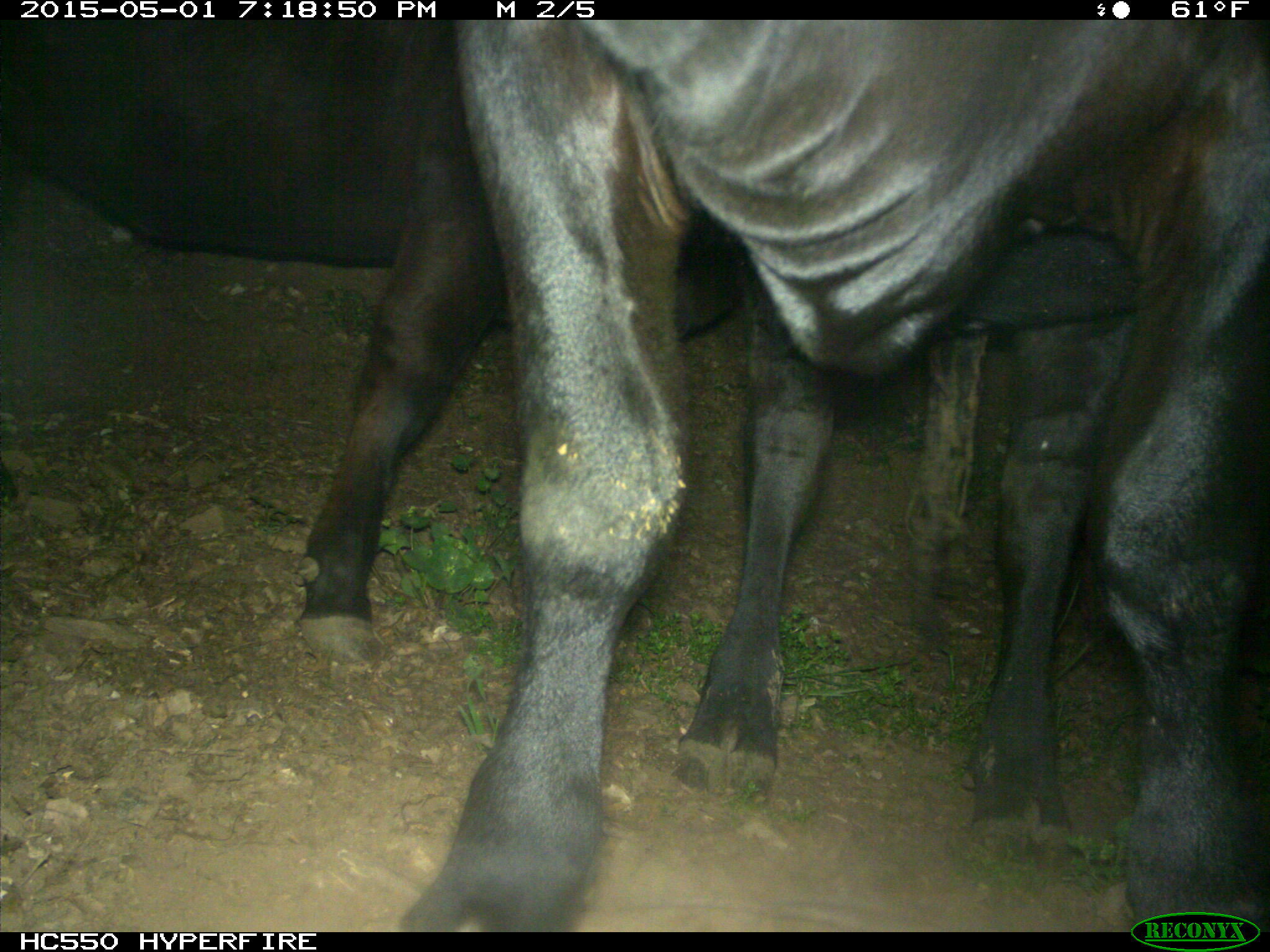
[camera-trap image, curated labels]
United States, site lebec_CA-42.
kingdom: Animalia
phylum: Chordata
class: Mammalia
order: Artiodactyla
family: Bovidae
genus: Bos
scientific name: Bos taurus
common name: domestic cow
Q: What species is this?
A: Bos taurus (domestic cow).